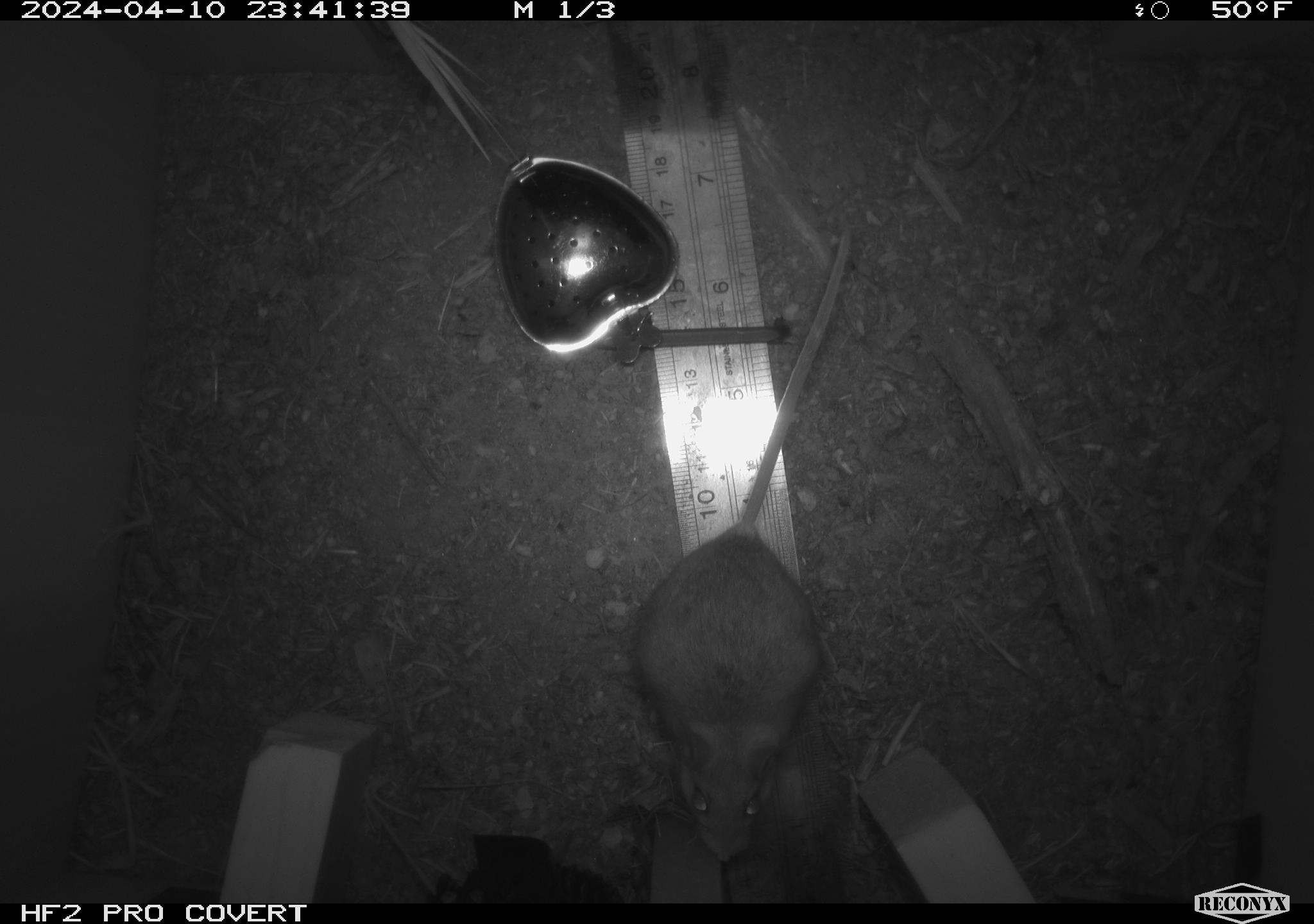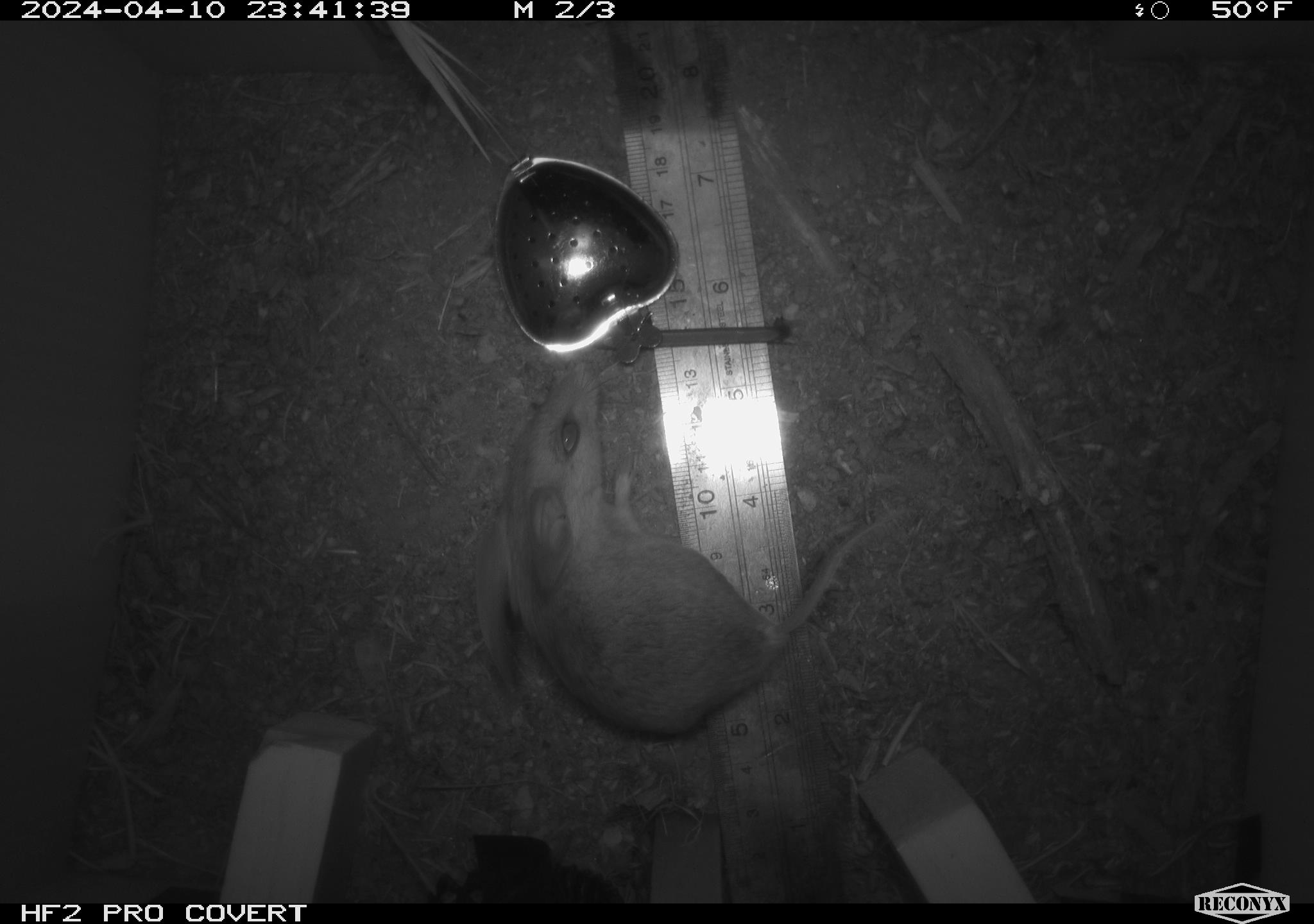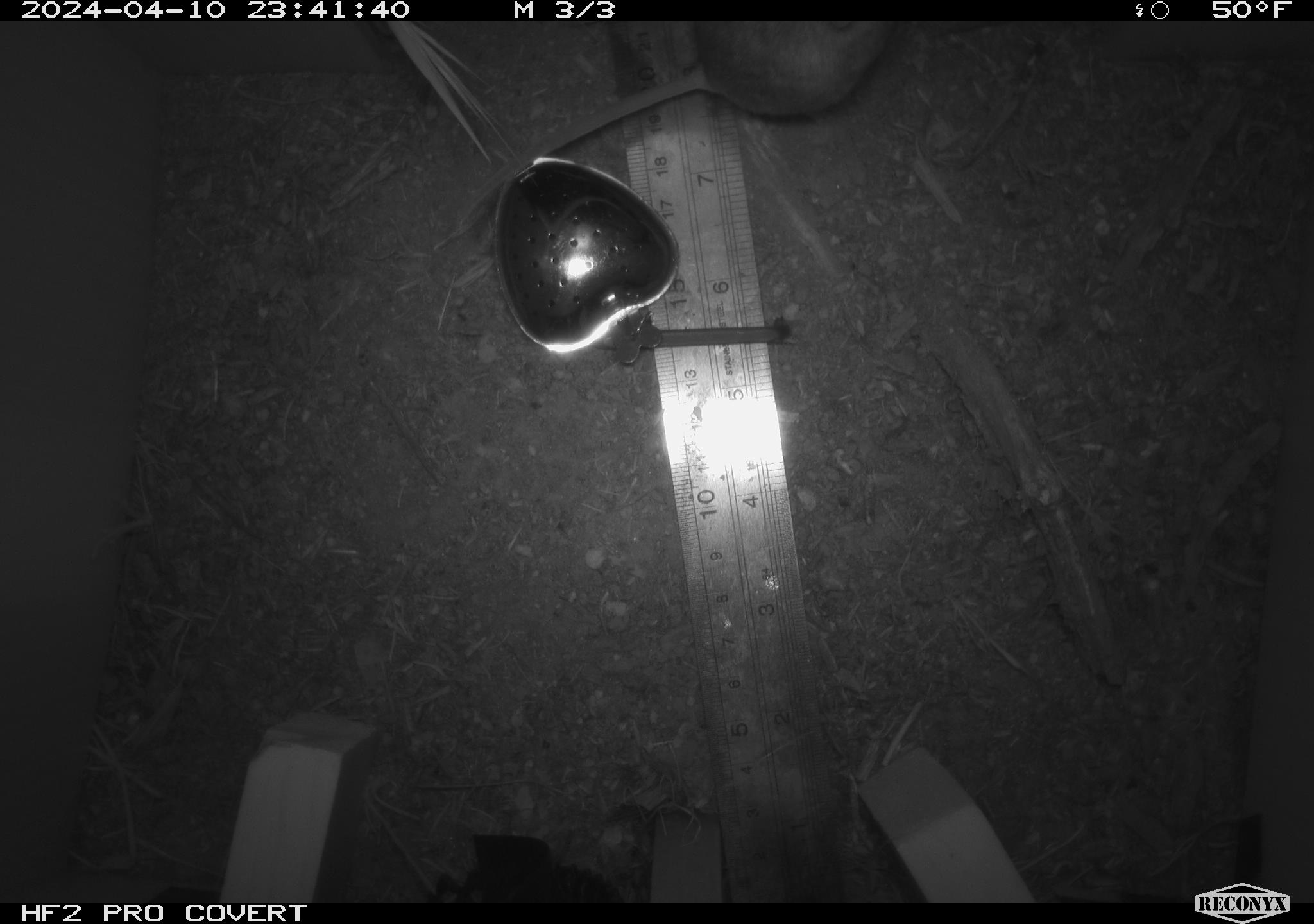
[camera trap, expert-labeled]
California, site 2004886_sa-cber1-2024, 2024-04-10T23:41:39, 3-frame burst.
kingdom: Animalia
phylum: Chordata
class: Mammalia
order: Rodentia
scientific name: Rodentia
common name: mouse species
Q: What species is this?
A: Mouse species (Rodentia).